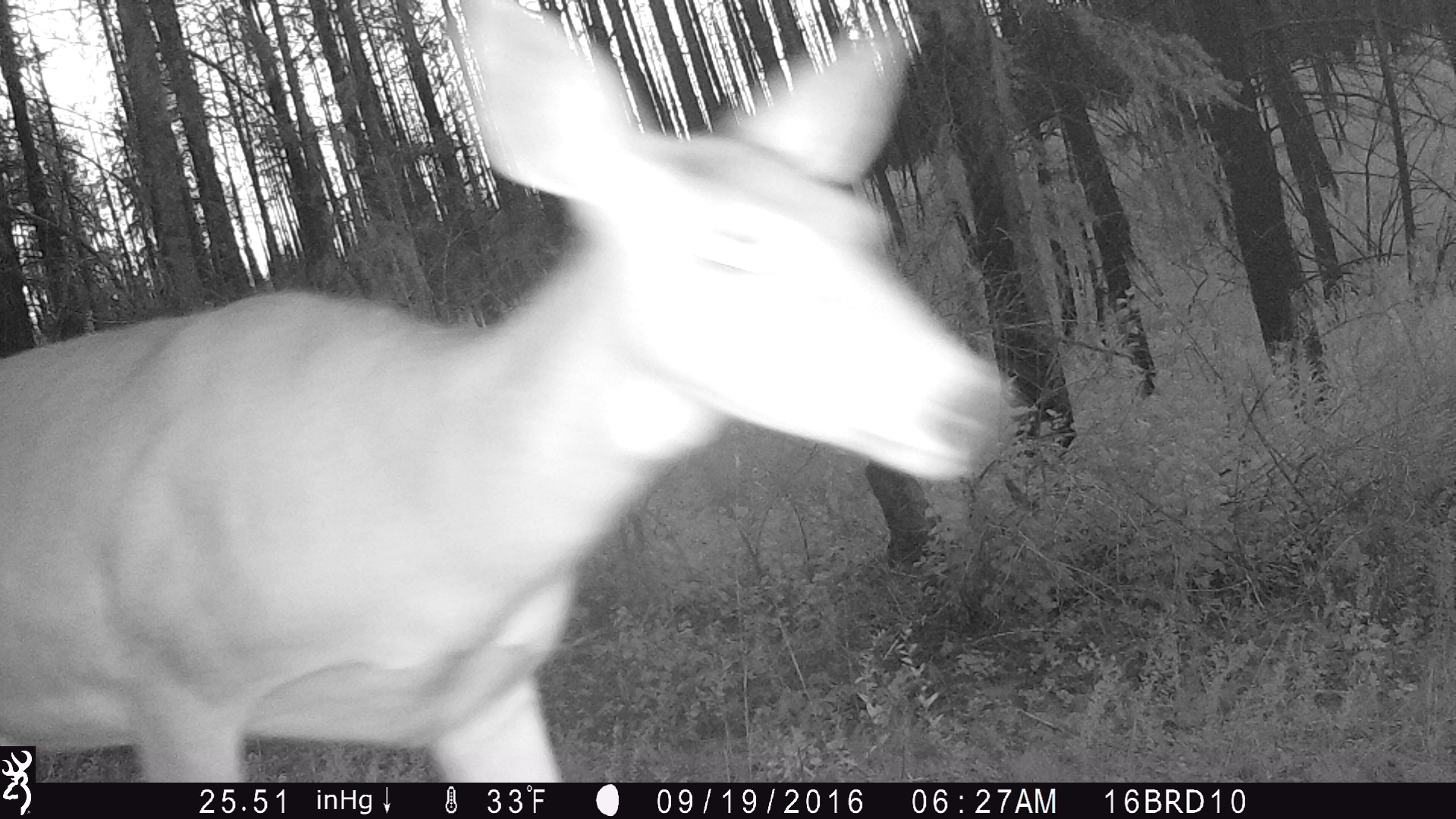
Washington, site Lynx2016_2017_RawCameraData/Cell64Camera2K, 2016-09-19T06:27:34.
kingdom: Animalia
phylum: Chordata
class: Mammalia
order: Artiodactyla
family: Cervidae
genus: Odocoileus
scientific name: Odocoileus virginianus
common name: white-tailed deer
Odocoileus virginianus (white-tailed deer). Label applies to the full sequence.